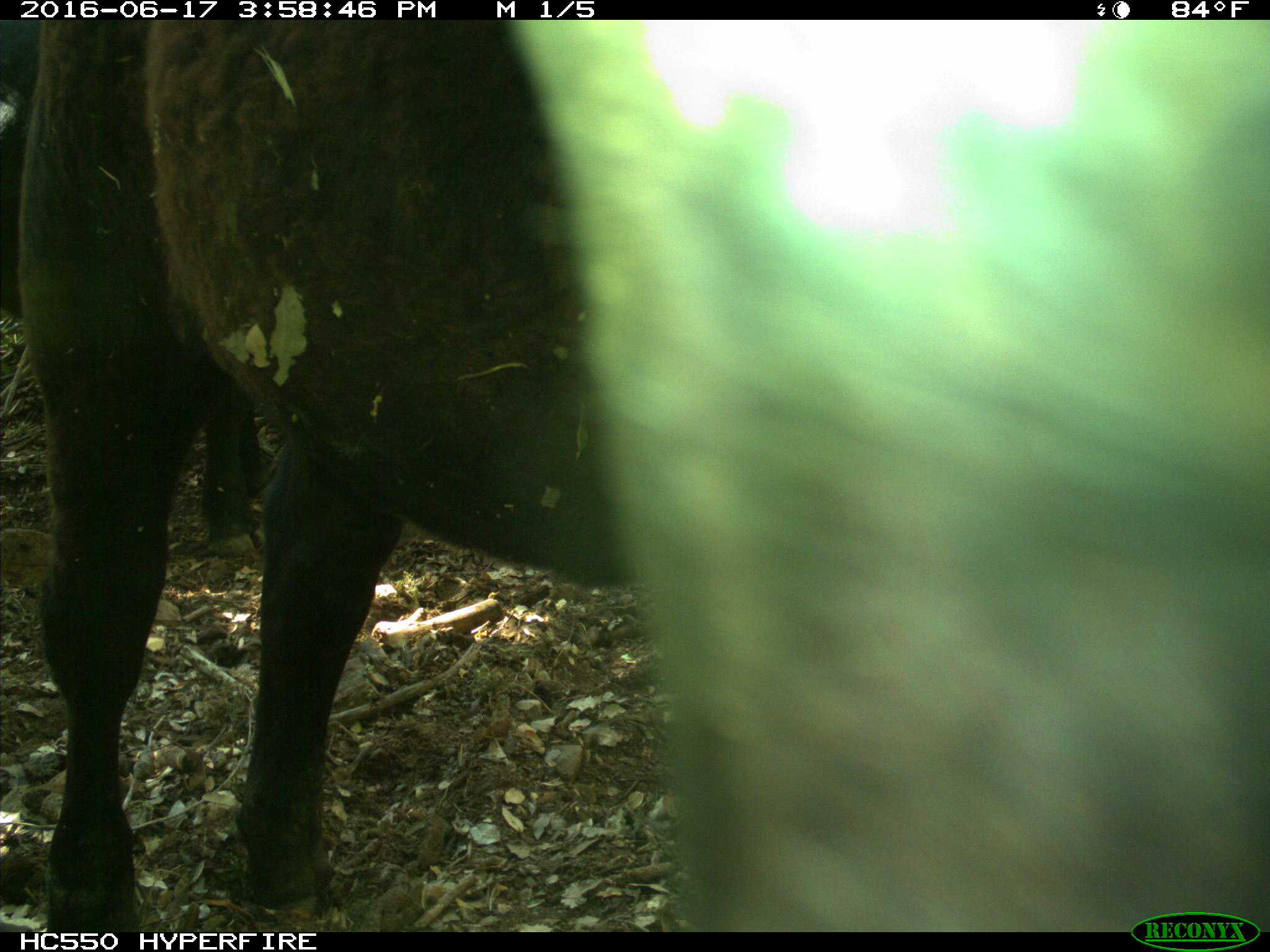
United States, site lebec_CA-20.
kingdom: Animalia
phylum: Chordata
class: Mammalia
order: Artiodactyla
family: Bovidae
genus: Bos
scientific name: Bos taurus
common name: domestic cow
Bos taurus (domestic cow).